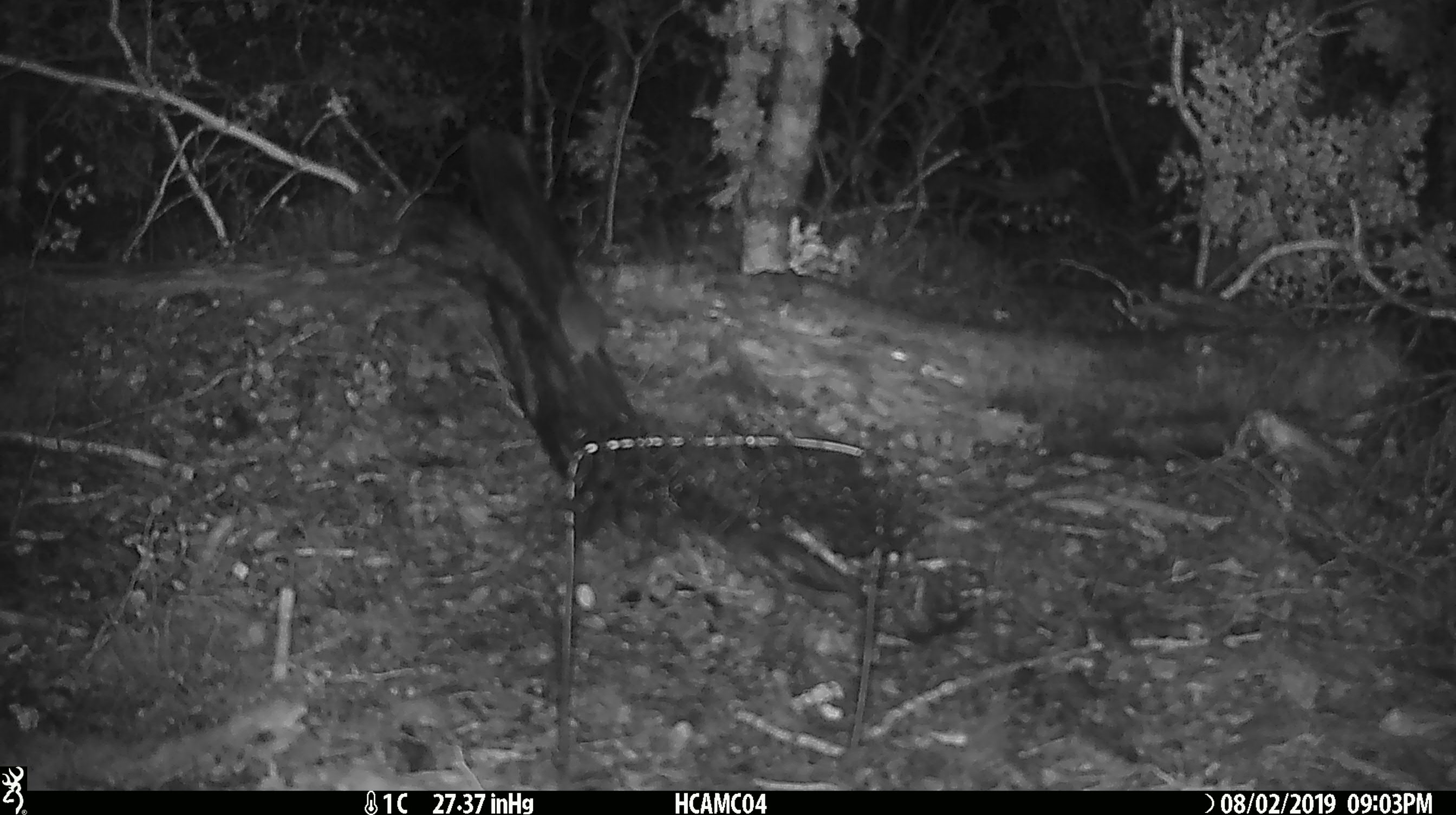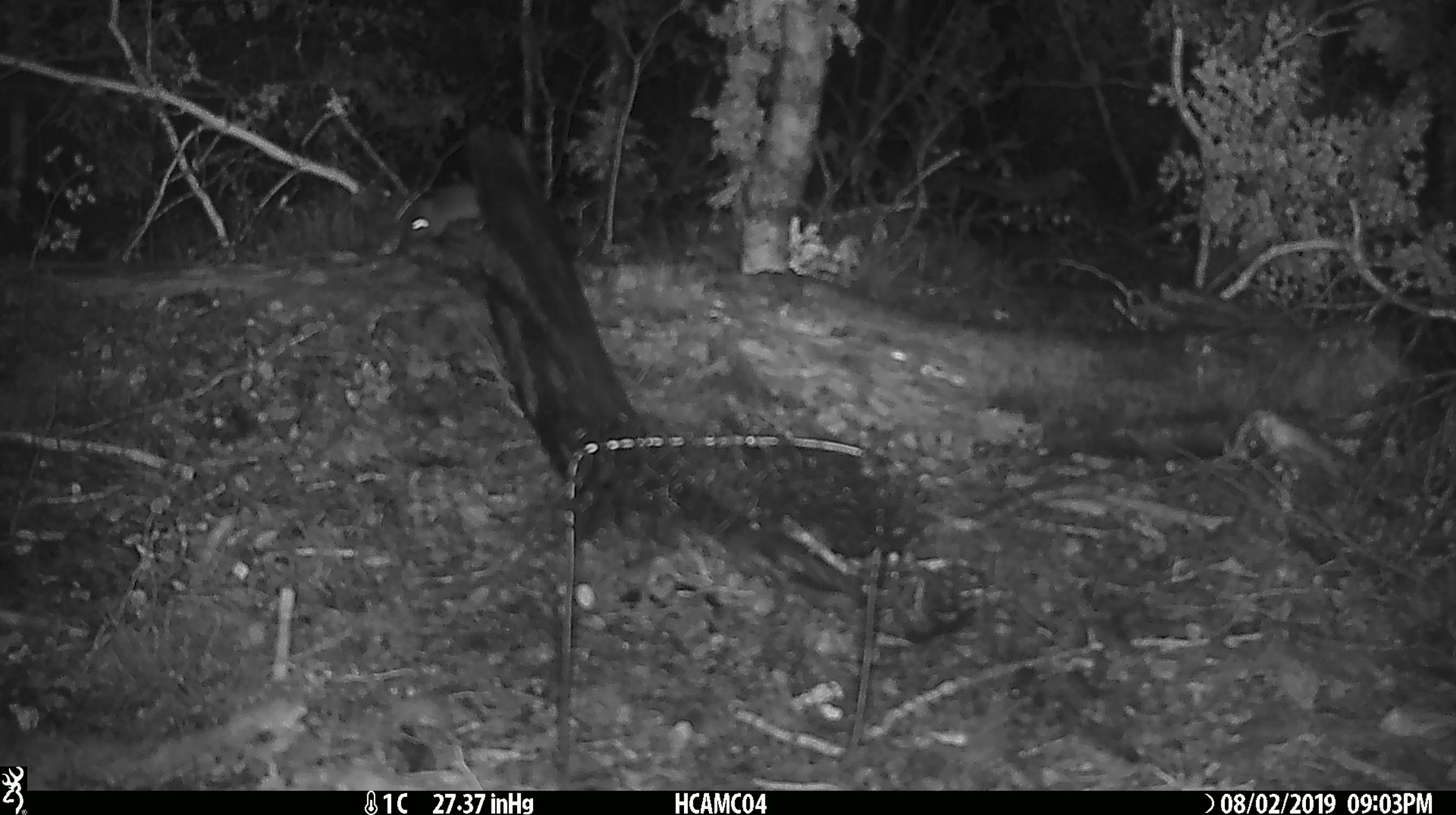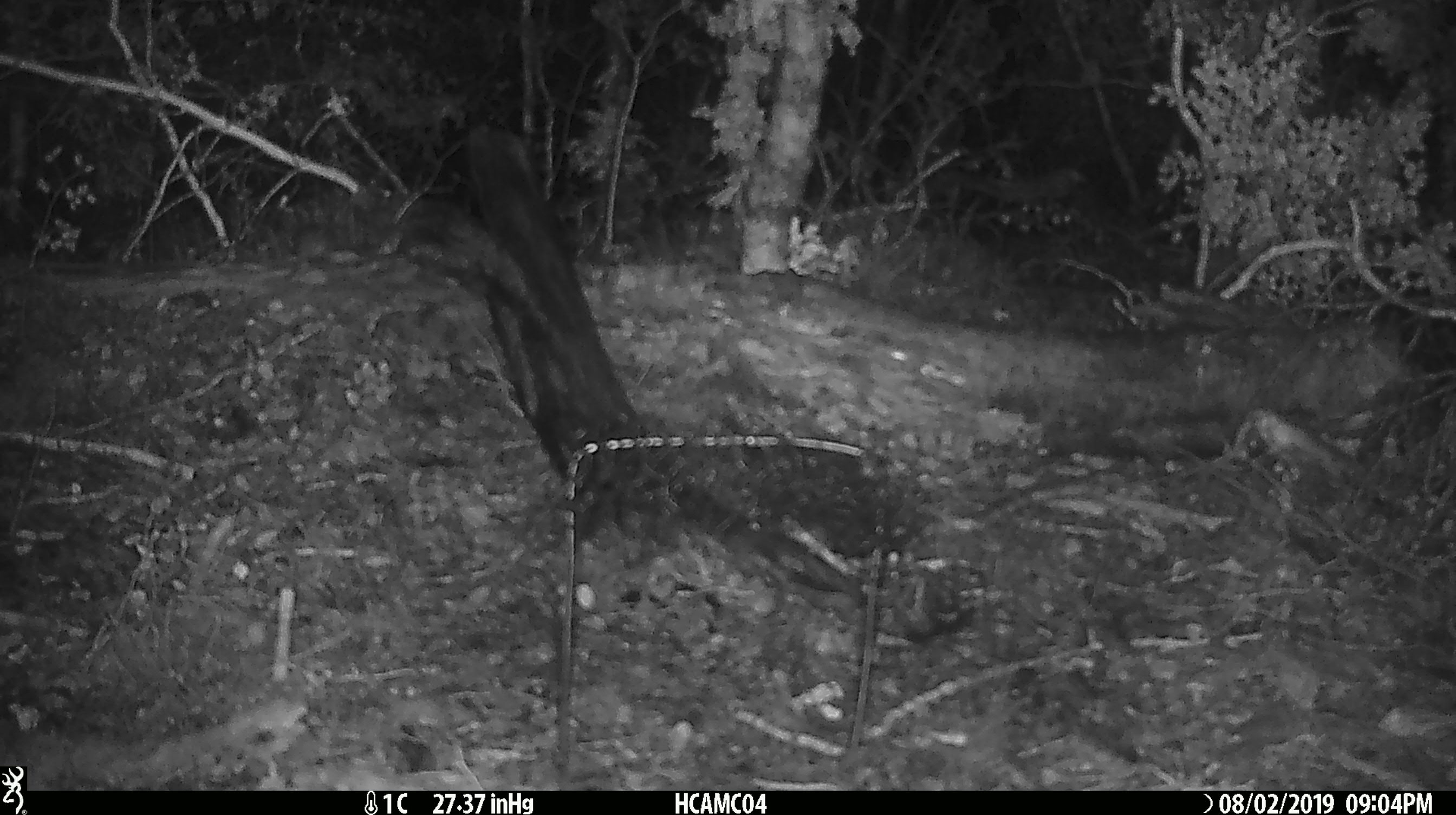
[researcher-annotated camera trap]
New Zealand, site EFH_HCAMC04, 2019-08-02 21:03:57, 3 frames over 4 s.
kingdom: Animalia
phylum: Chordata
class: Mammalia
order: Rodentia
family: Muridae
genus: Mus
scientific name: Mus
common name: mouse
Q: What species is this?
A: Mouse (Mus).